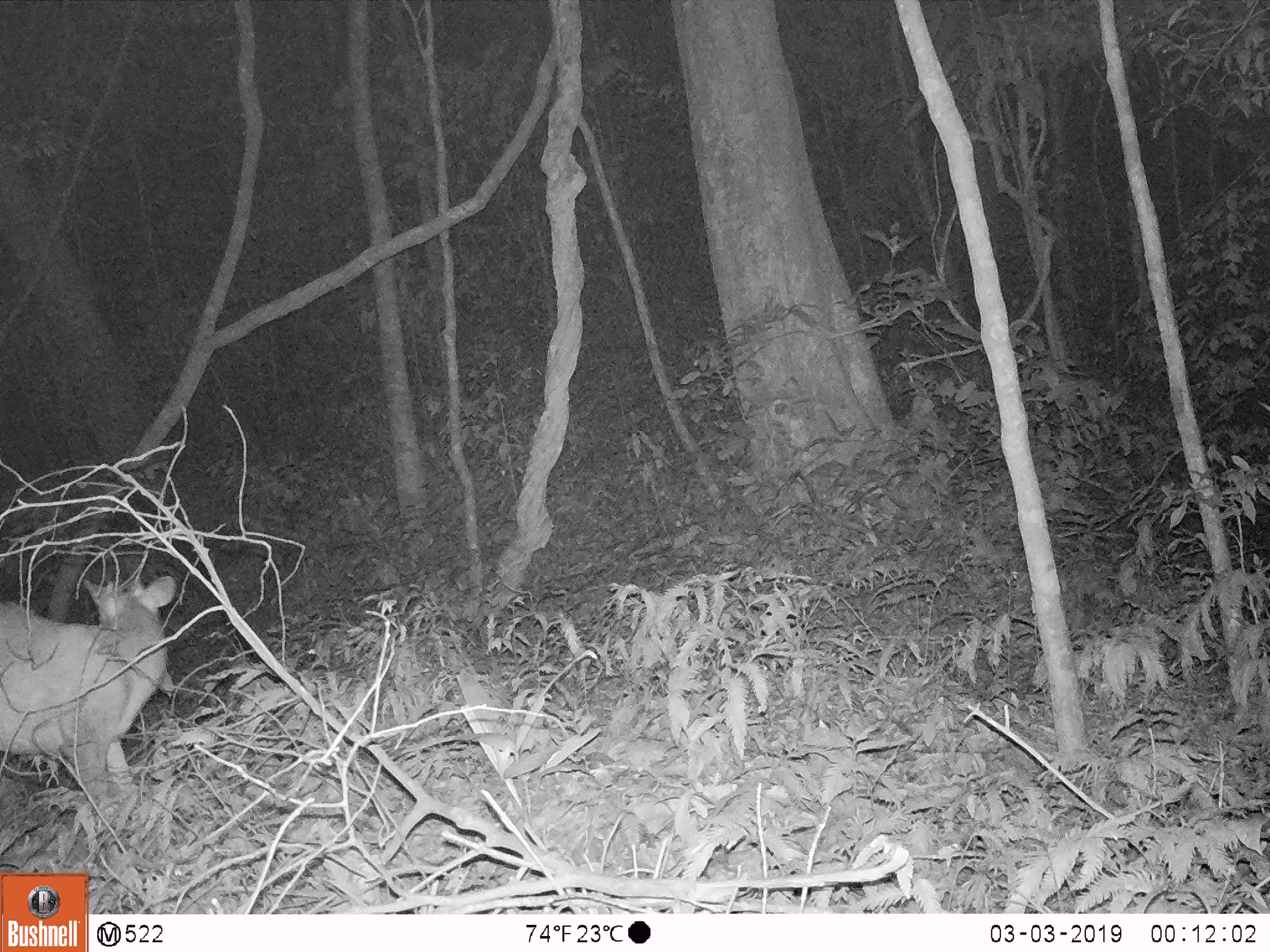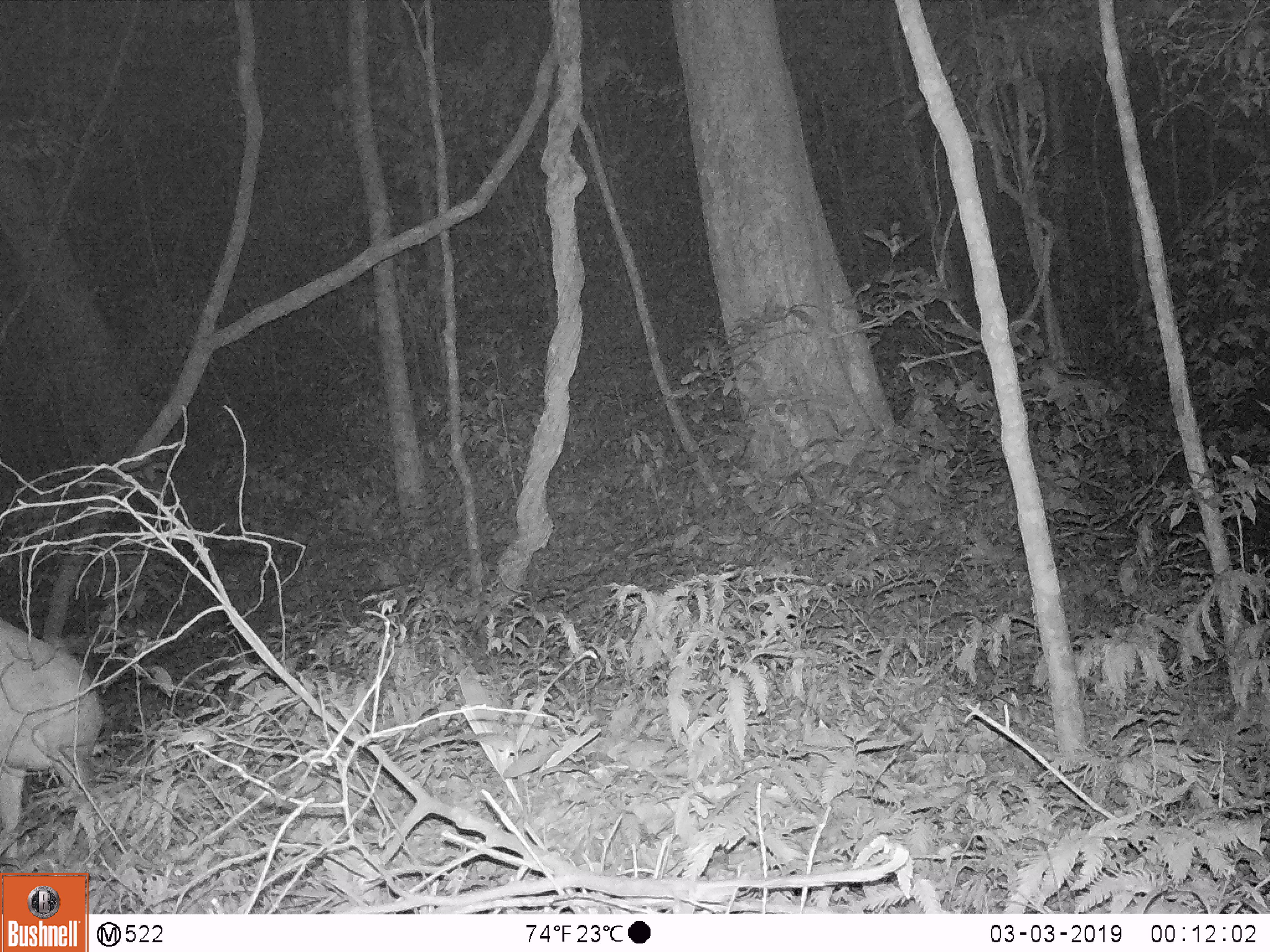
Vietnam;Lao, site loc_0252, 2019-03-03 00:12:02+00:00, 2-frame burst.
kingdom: Animalia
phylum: Chordata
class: Mammalia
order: Artiodactyla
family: Cervidae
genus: Muntiacus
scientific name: Muntiacus rooseveltorum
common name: roosevelt's muntjac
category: roosevelts muntjac group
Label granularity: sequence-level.